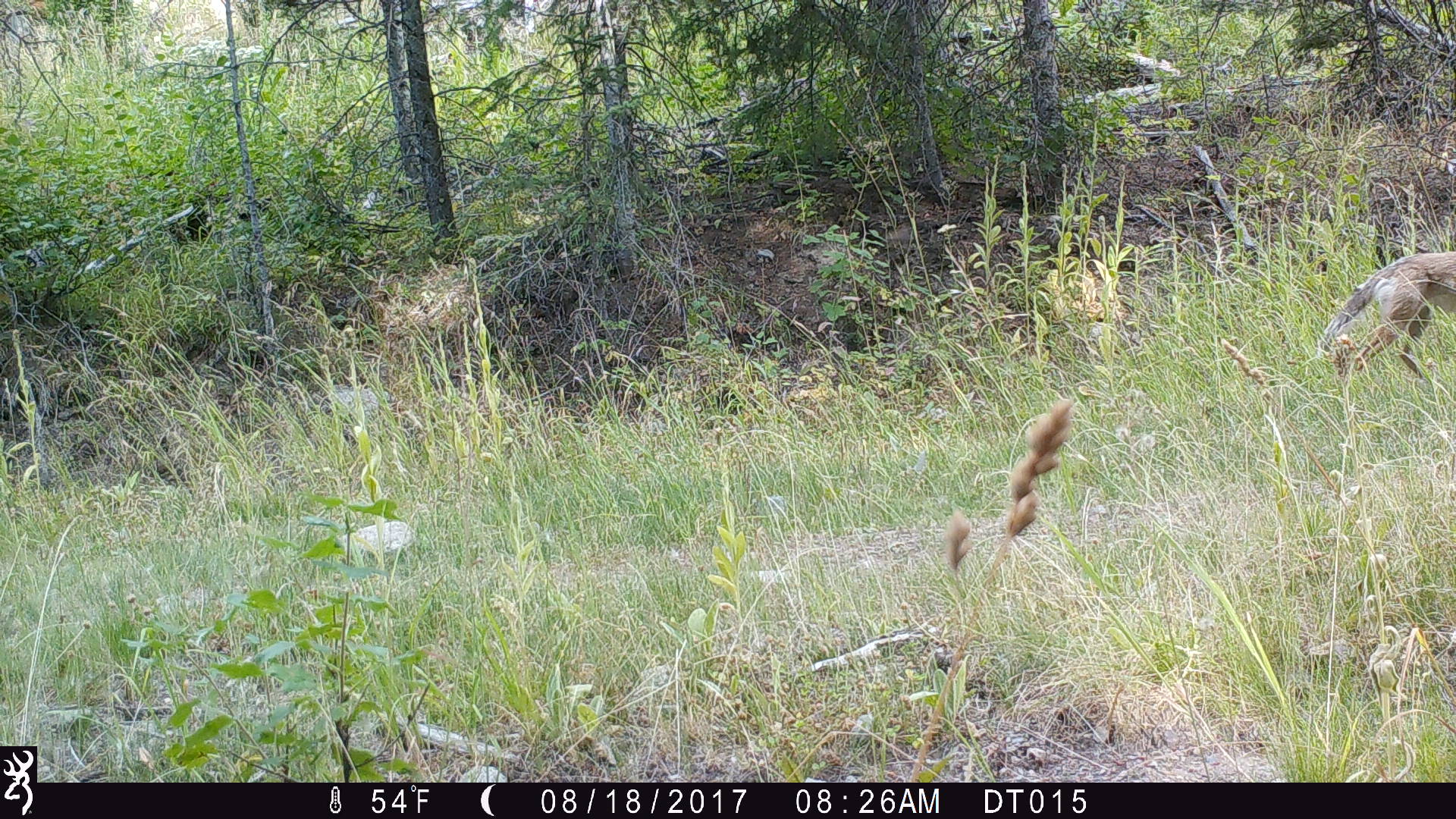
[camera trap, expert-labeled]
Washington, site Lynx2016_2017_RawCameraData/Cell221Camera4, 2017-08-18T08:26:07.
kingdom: Animalia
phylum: Chordata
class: Mammalia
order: Carnivora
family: Canidae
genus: Canis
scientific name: Canis latrans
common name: coyote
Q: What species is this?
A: Canis latrans (coyote).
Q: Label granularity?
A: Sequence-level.